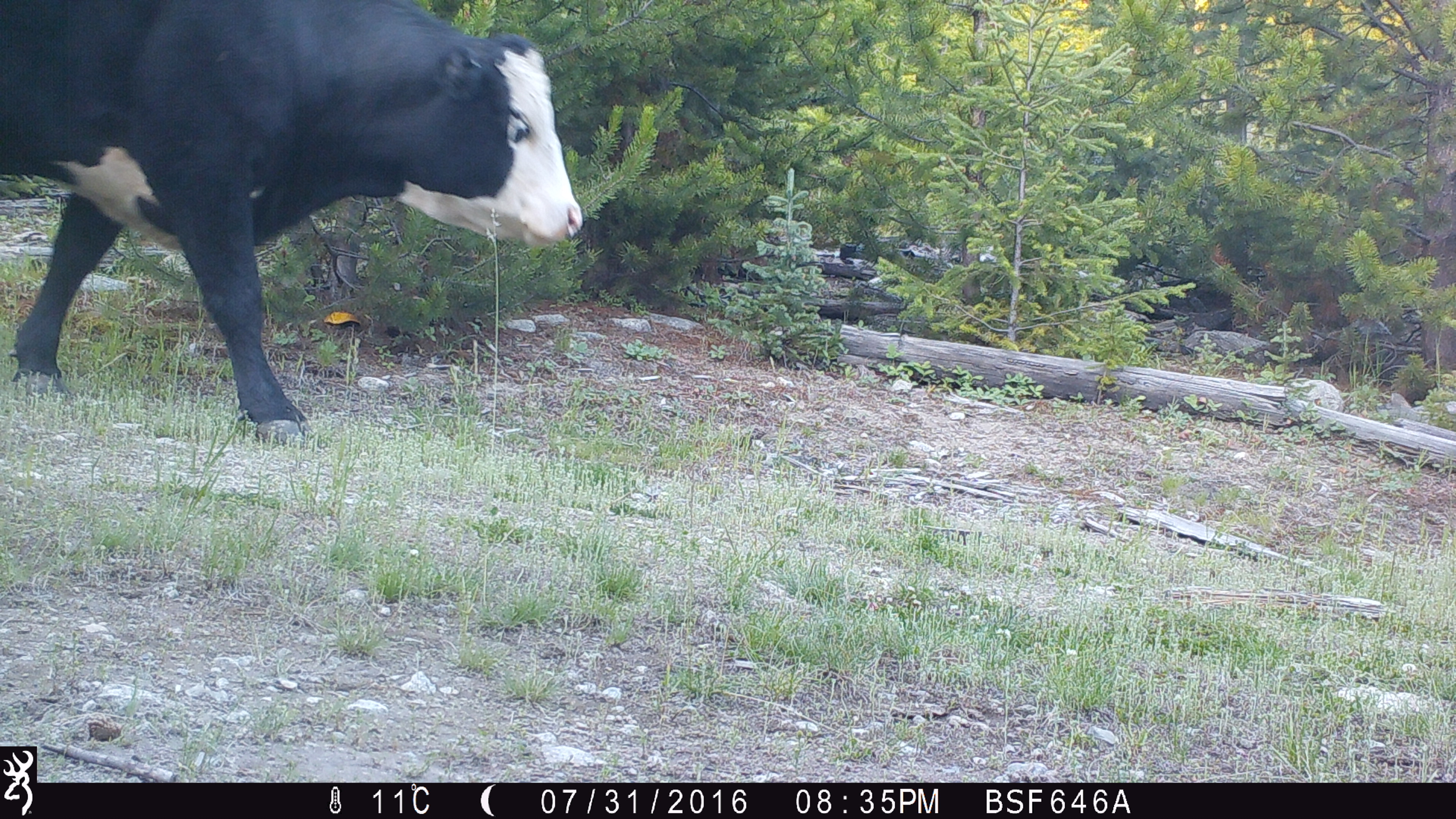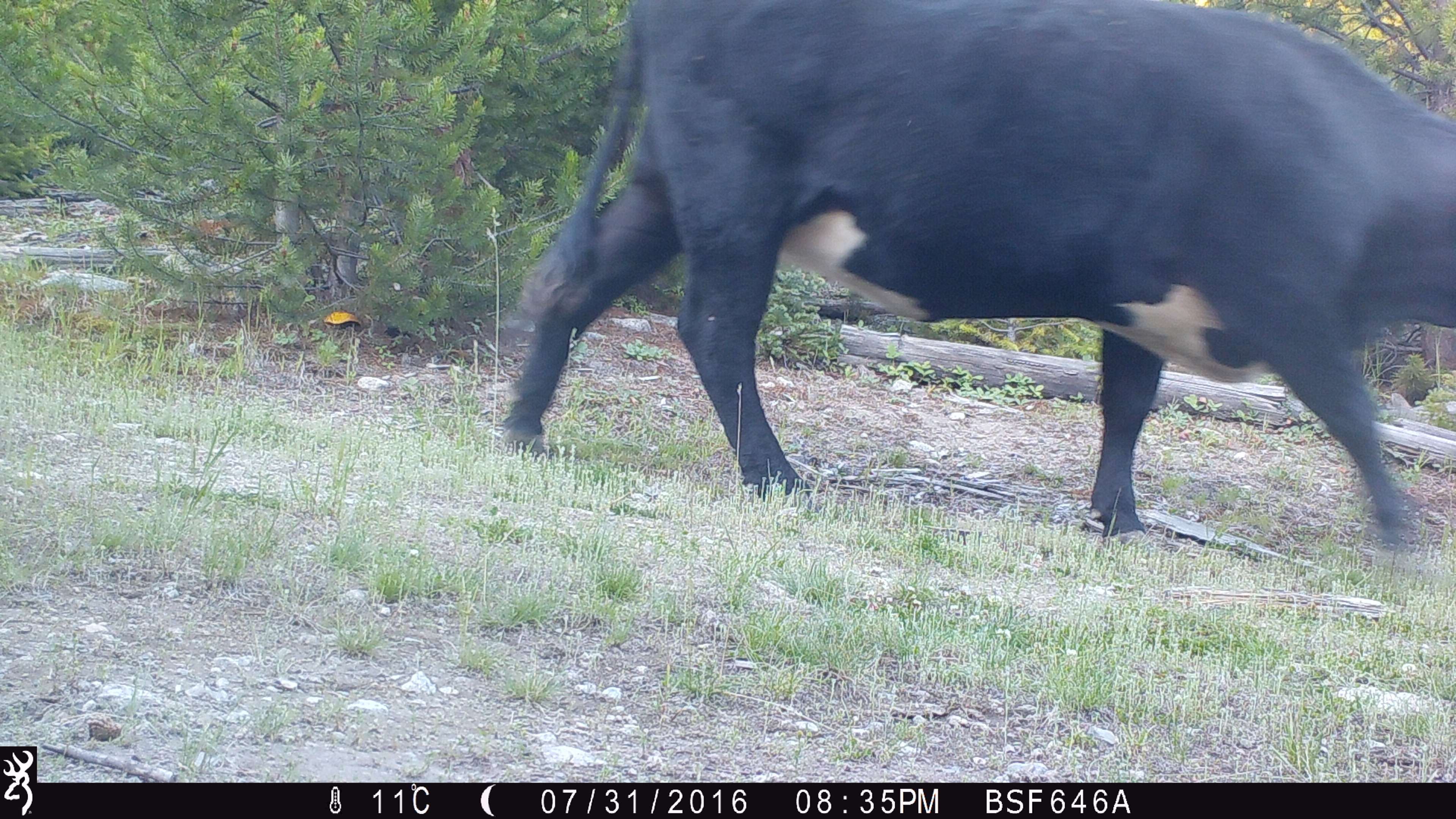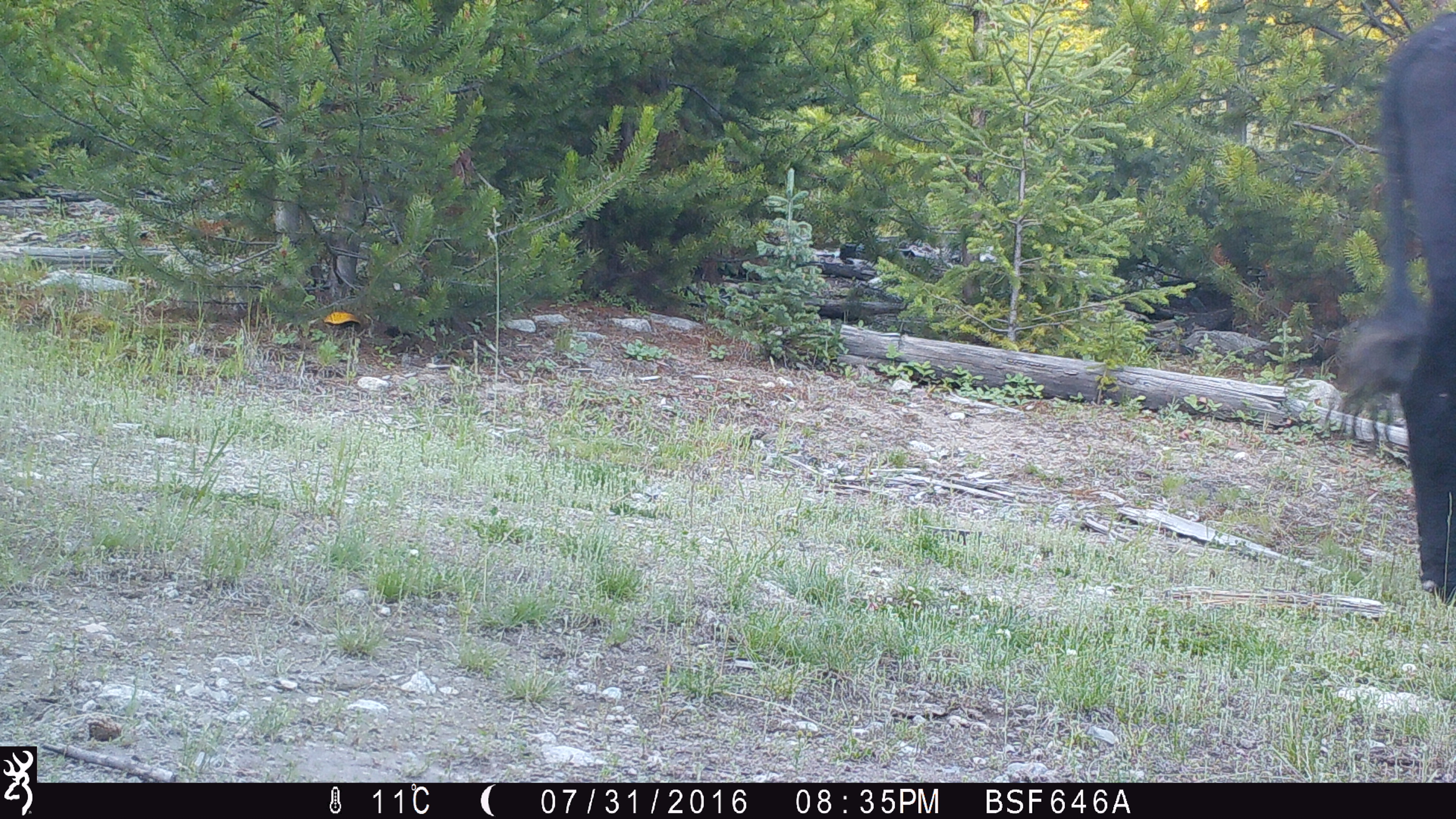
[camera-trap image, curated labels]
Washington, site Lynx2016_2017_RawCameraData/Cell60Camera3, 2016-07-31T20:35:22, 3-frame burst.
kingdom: Animalia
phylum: Chordata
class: Mammalia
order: Artiodactyla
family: Bovidae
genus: Bos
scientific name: Bos taurus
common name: domestic cattle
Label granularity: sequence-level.